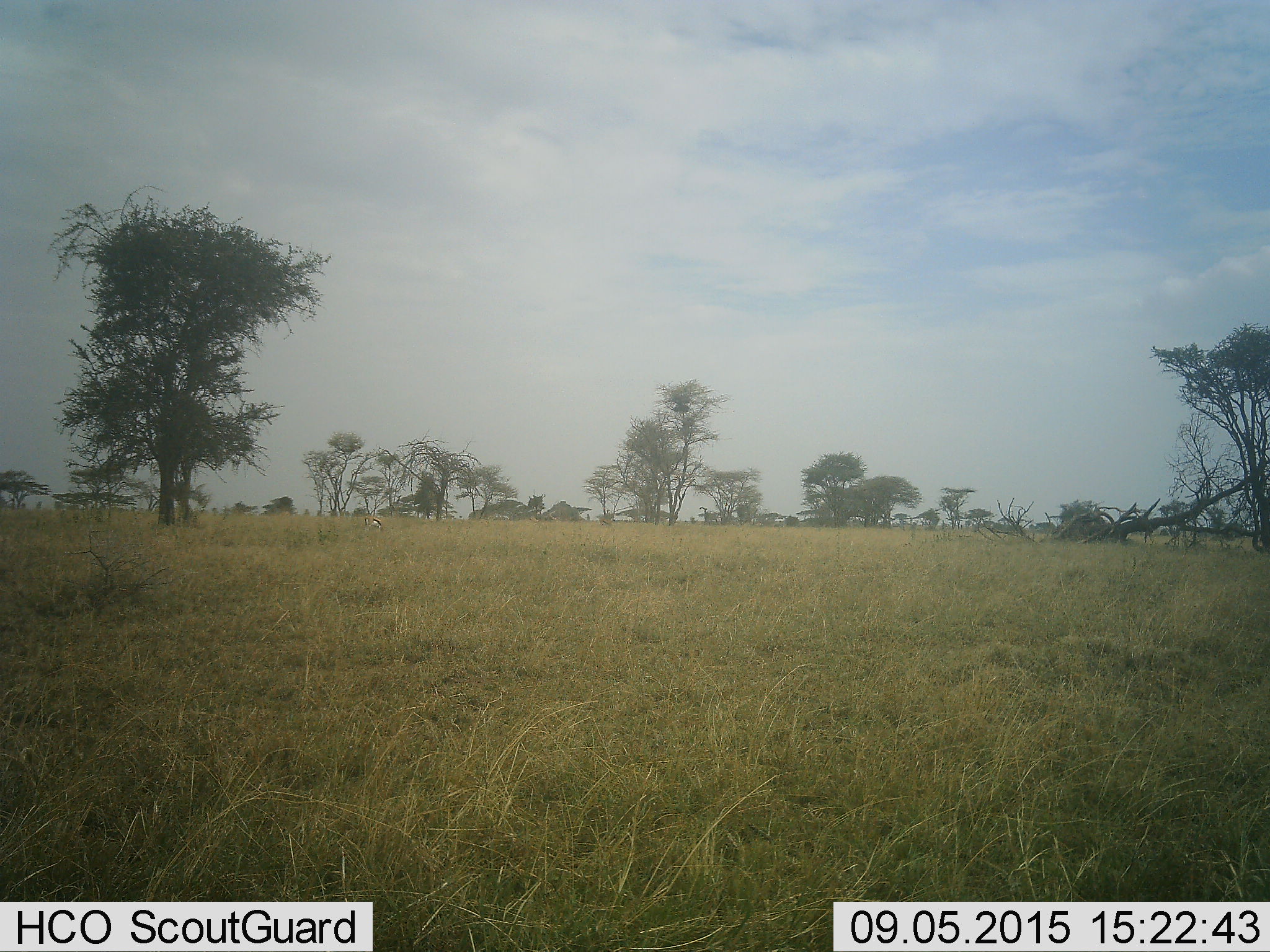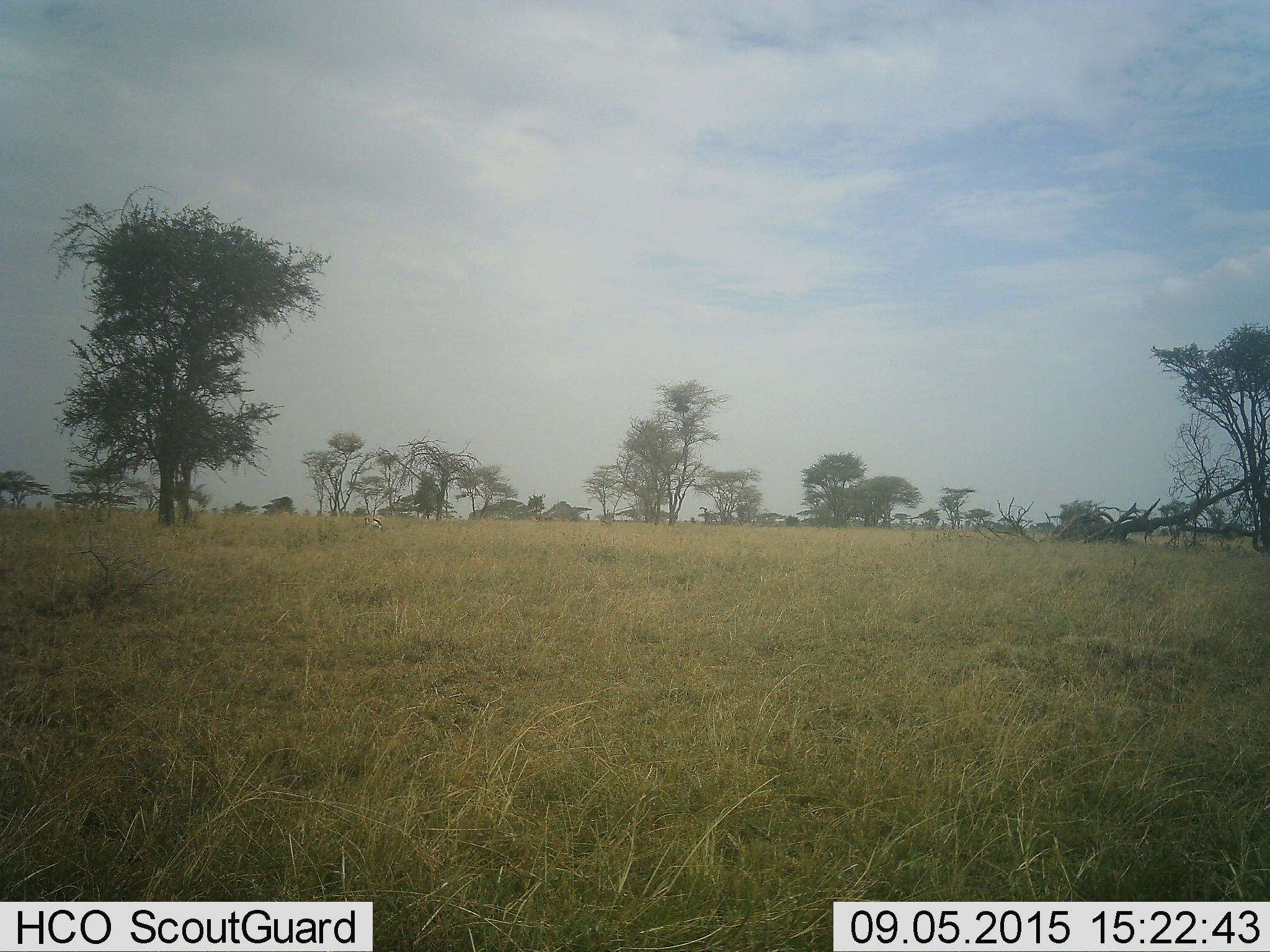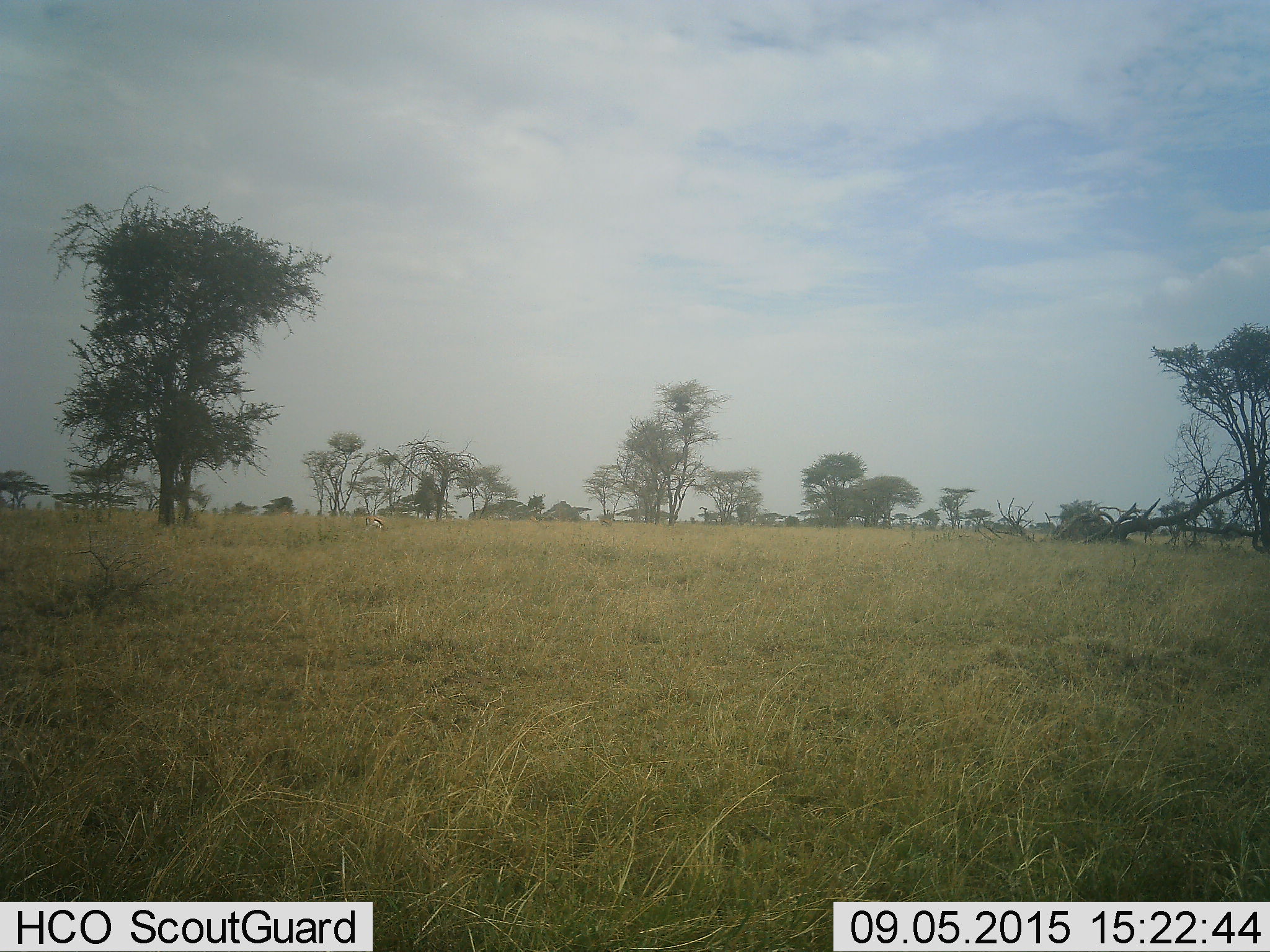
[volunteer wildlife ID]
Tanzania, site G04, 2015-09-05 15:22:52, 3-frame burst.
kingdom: Animalia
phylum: Chordata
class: Mammalia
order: Artiodactyla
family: Bovidae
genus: Eudorcas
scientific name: Eudorcas thomsonii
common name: thomson's gazelle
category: gazellethomsons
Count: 1.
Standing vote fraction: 33%.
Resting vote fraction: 0%.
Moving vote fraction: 0%.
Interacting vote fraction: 0%.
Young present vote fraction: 0%.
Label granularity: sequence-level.